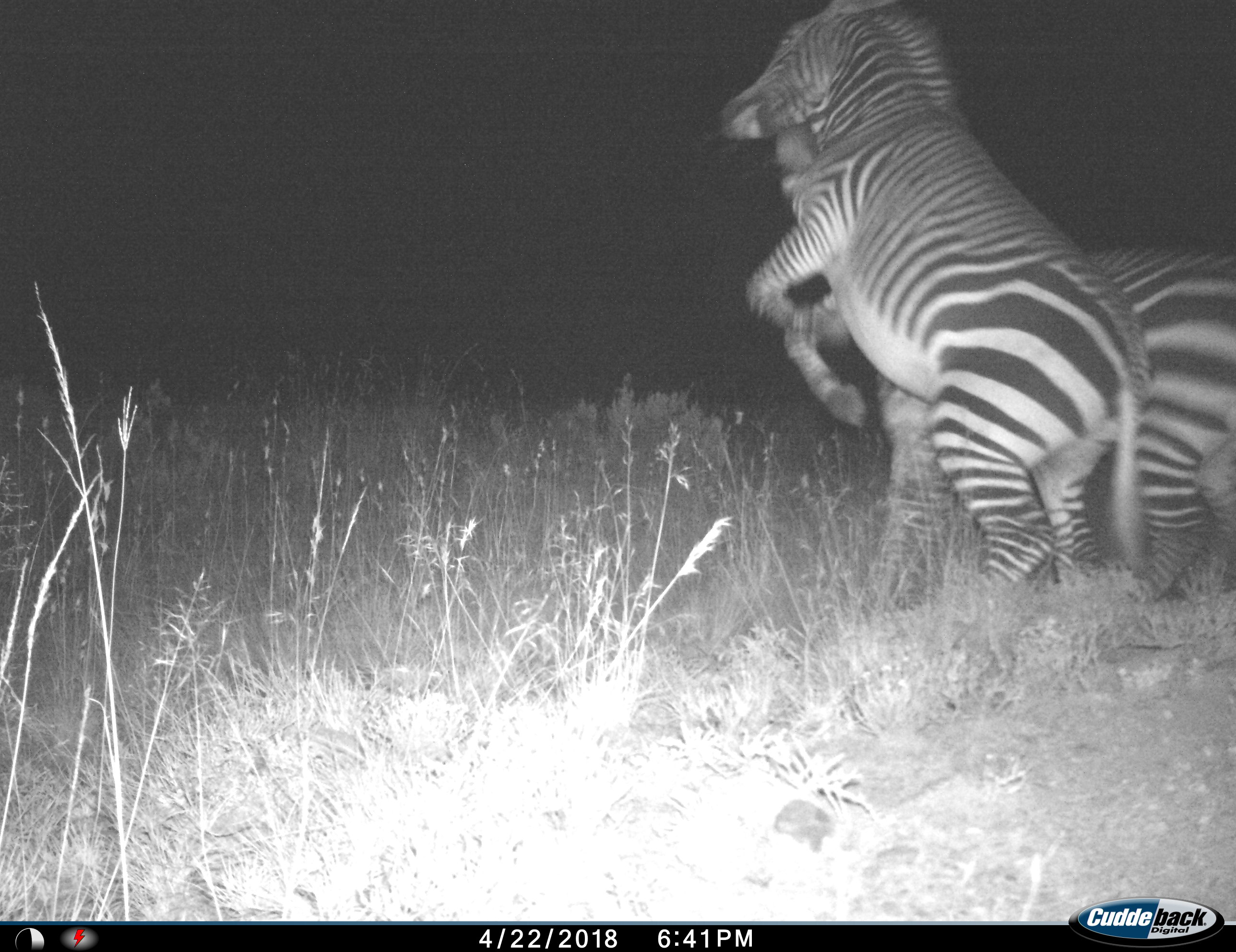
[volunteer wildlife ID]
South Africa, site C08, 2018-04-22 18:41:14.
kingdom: Animalia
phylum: Chordata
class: Mammalia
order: Perissodactyla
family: Equidae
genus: Equus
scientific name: Equus zebra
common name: mountain zebra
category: zebramountain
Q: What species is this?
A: Zebramountain (mountain zebra) (Equus zebra).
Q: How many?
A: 2.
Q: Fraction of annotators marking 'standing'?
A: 38%.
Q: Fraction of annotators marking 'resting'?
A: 0%.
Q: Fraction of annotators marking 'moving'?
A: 25%.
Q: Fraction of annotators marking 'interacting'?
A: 75%.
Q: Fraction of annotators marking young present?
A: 0%.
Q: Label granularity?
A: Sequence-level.